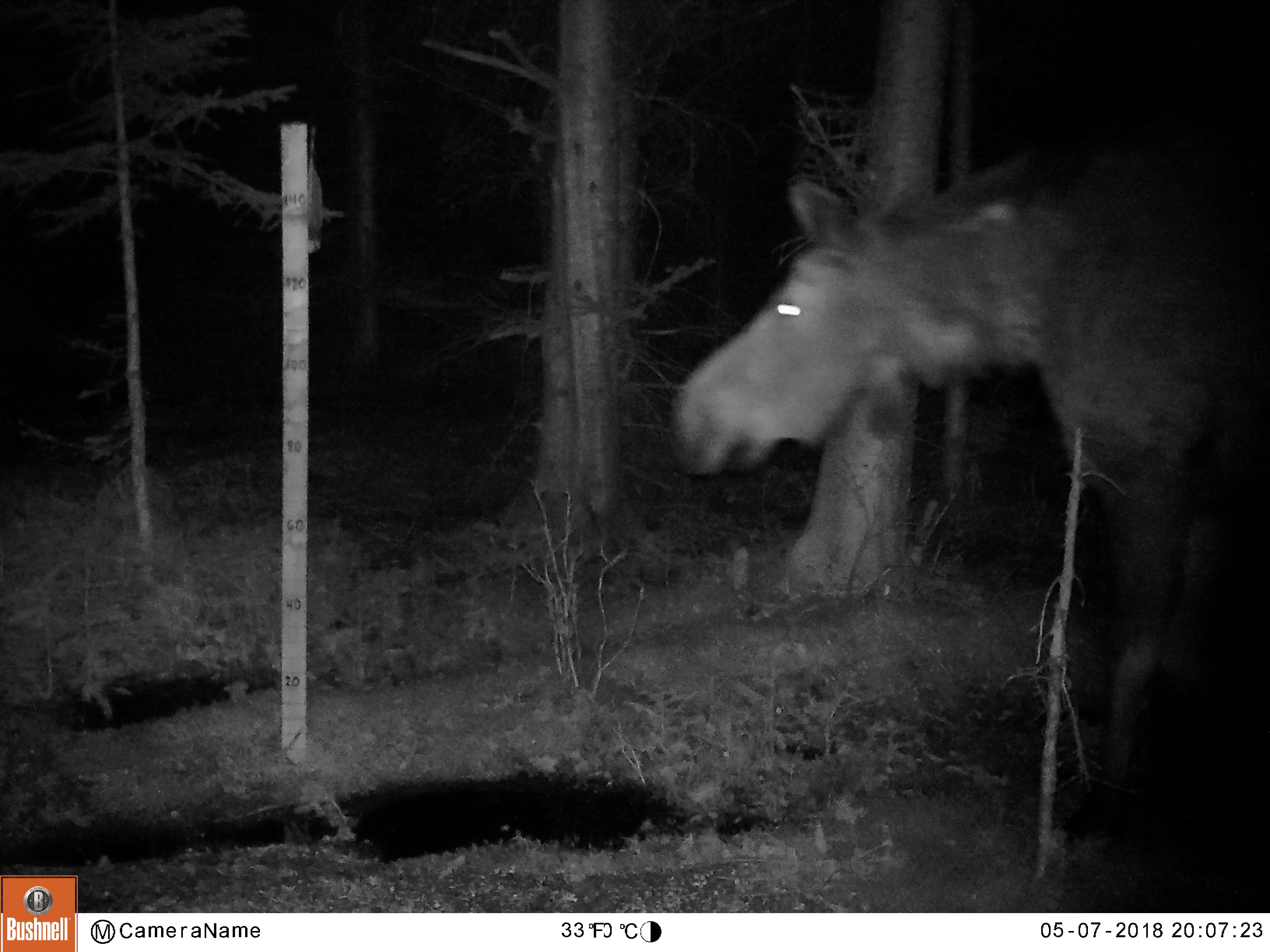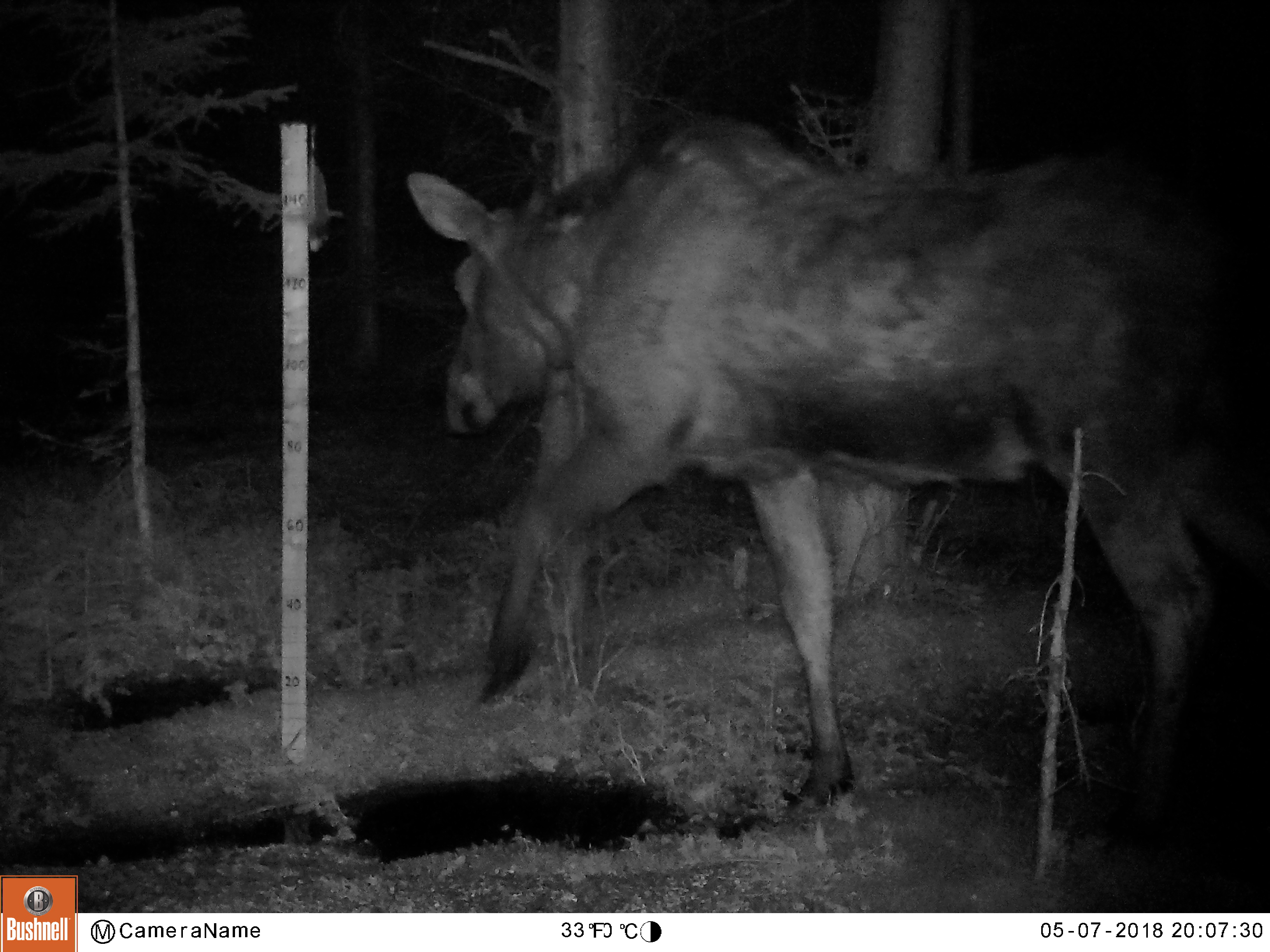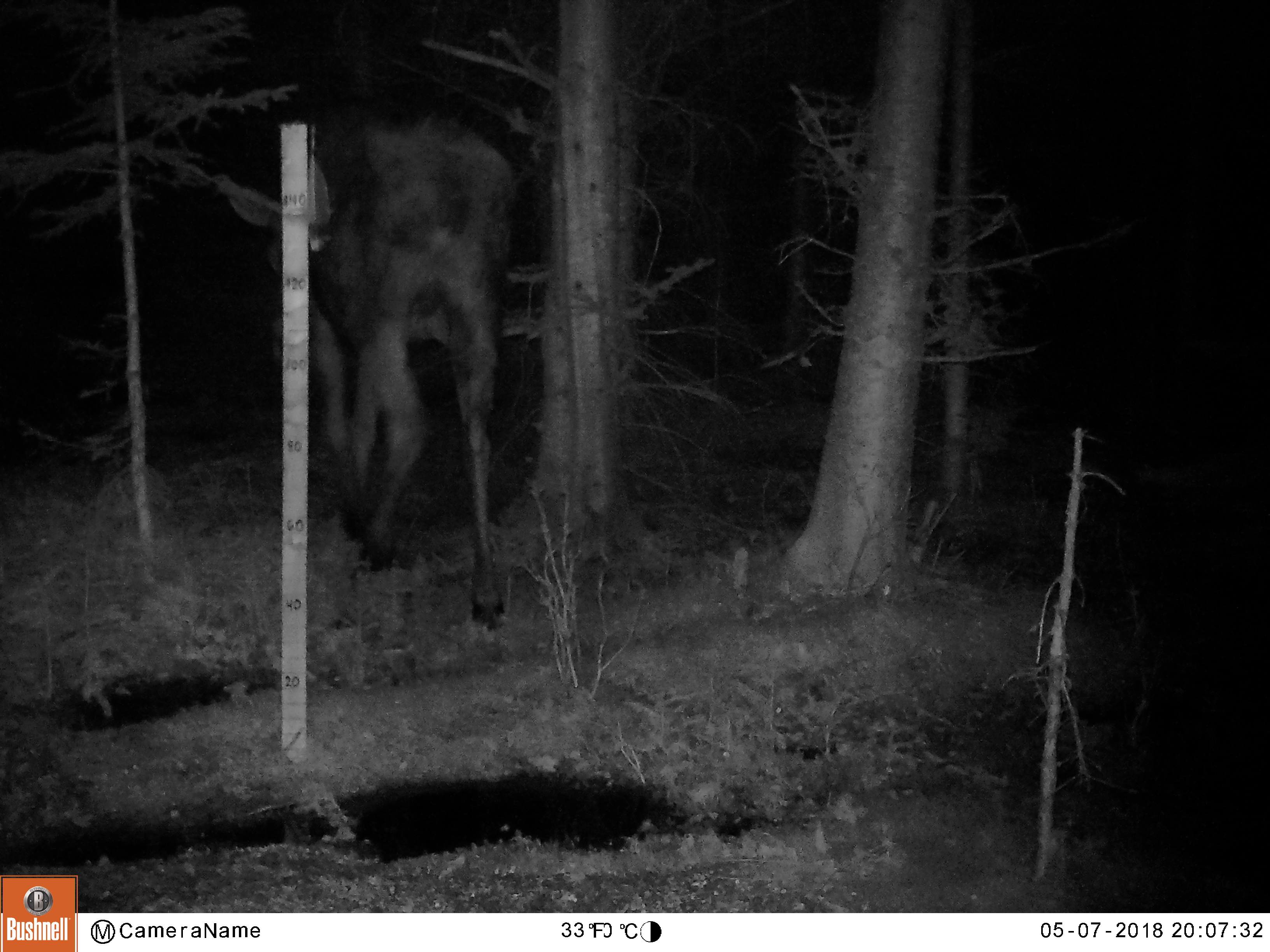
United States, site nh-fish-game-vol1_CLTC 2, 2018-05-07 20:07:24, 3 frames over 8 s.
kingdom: Animalia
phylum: Chordata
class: Mammalia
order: Artiodactyla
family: Cervidae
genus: Alces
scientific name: Alces alces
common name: moose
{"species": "moose (Alces alces)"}